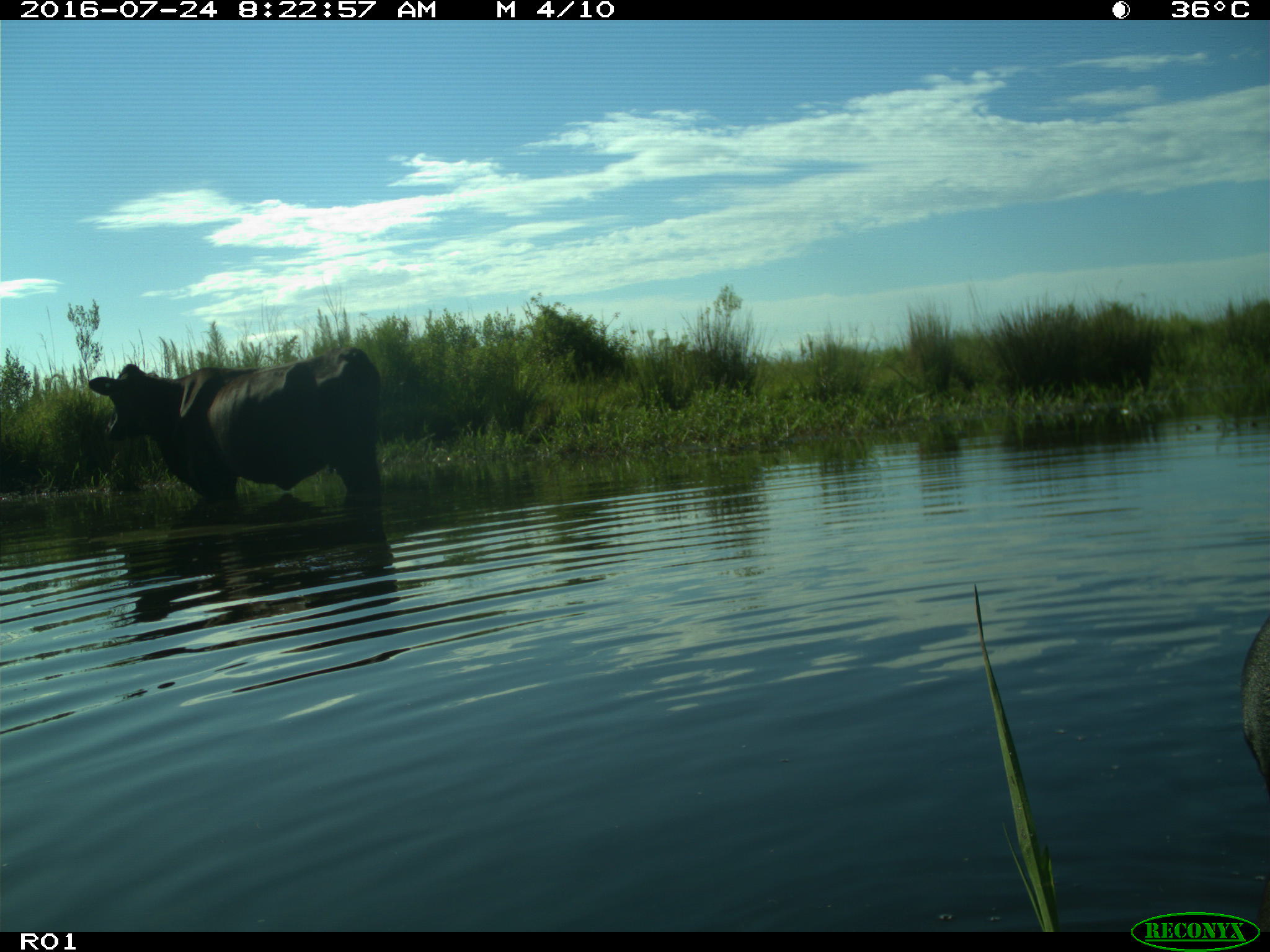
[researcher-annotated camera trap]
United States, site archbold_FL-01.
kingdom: Animalia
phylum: Chordata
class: Mammalia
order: Artiodactyla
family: Bovidae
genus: Bos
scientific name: Bos taurus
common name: domestic cow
Bos taurus (domestic cow).